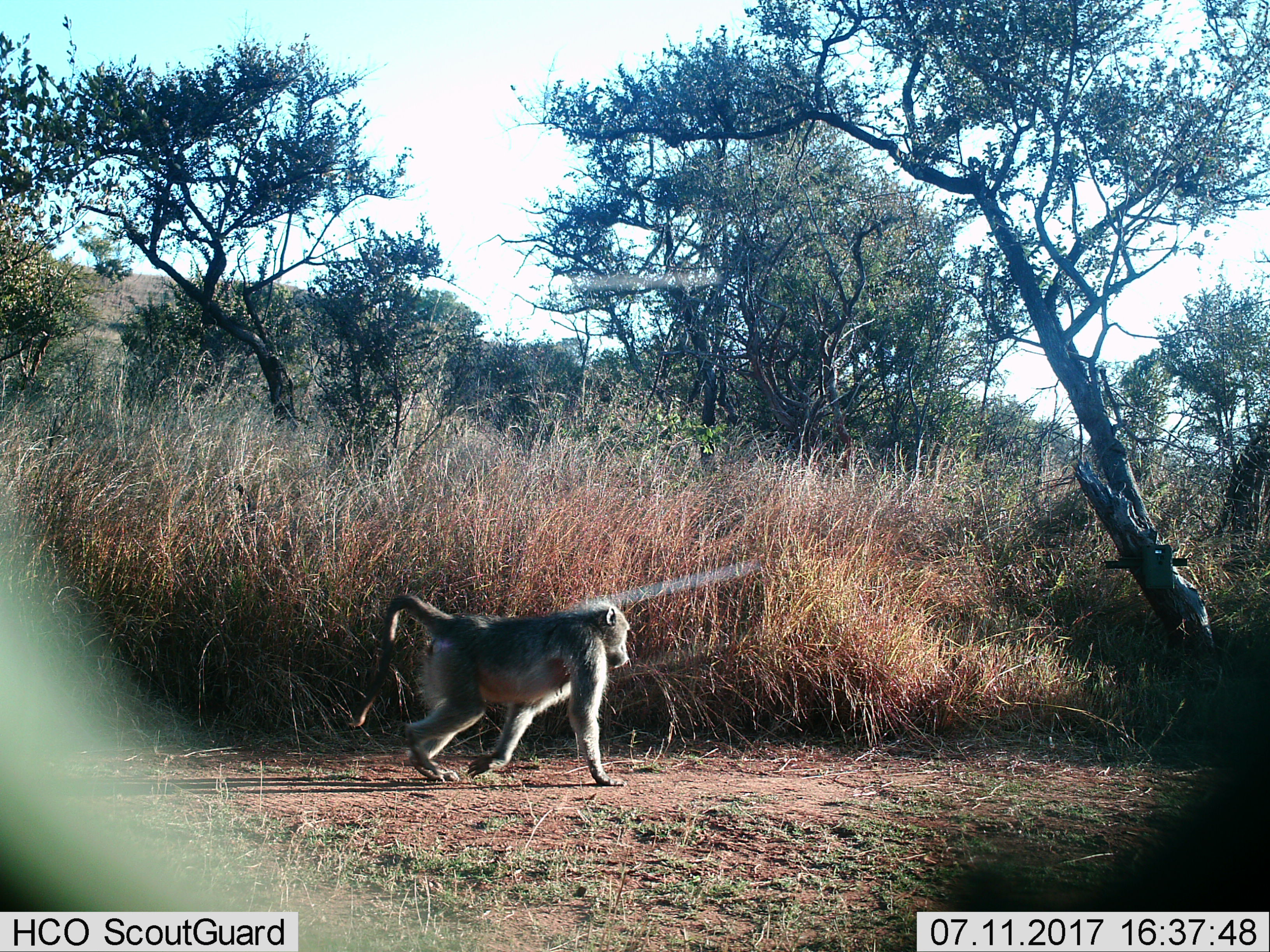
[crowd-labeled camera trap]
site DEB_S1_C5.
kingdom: Animalia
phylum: Chordata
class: Mammalia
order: Primates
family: Cercopithecidae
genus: Papio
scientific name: Papio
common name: baboon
Baboon (Papio), count 1. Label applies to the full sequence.